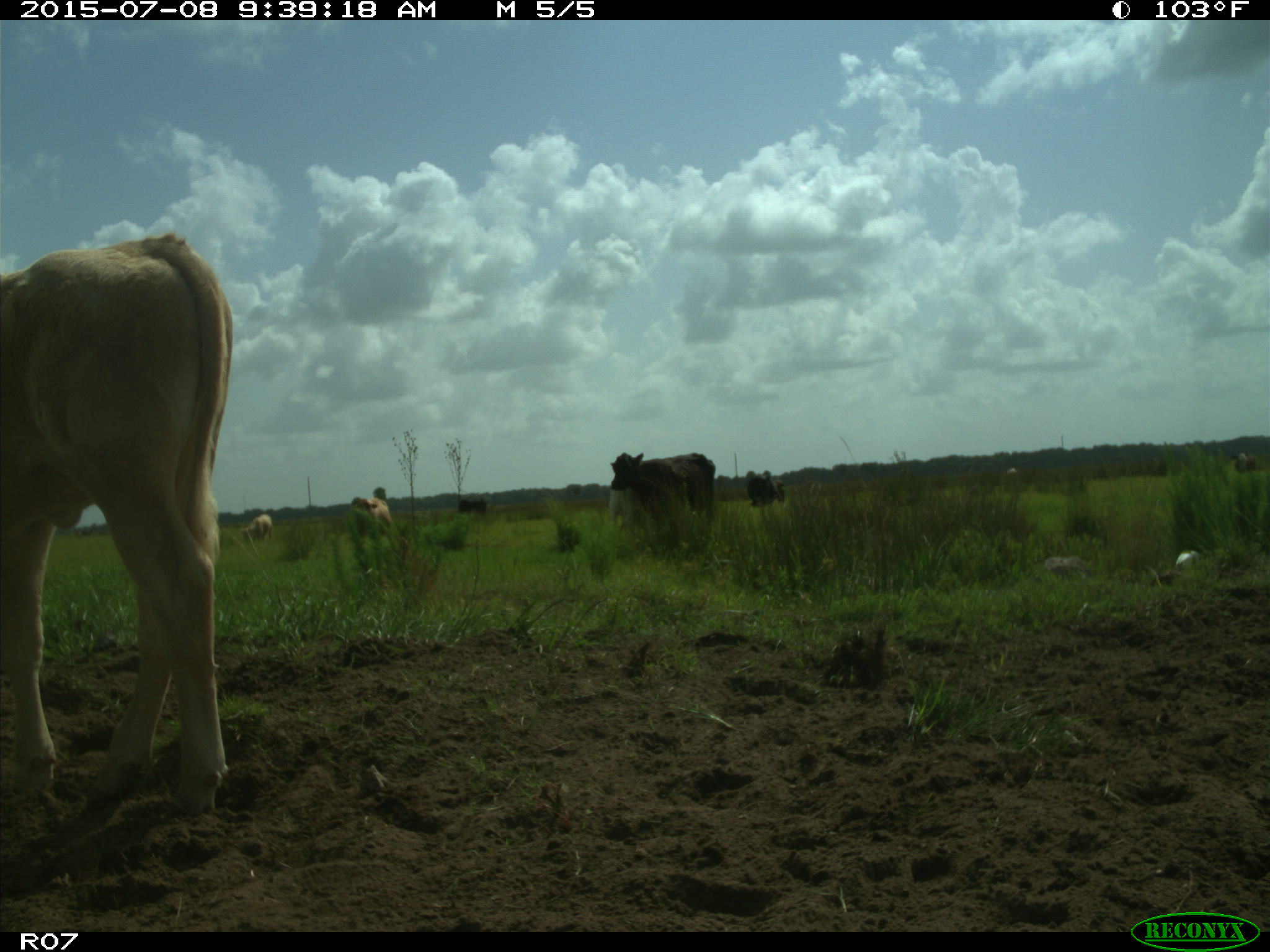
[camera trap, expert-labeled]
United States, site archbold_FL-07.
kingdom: Animalia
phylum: Chordata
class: Mammalia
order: Artiodactyla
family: Bovidae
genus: Bos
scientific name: Bos taurus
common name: domestic cow